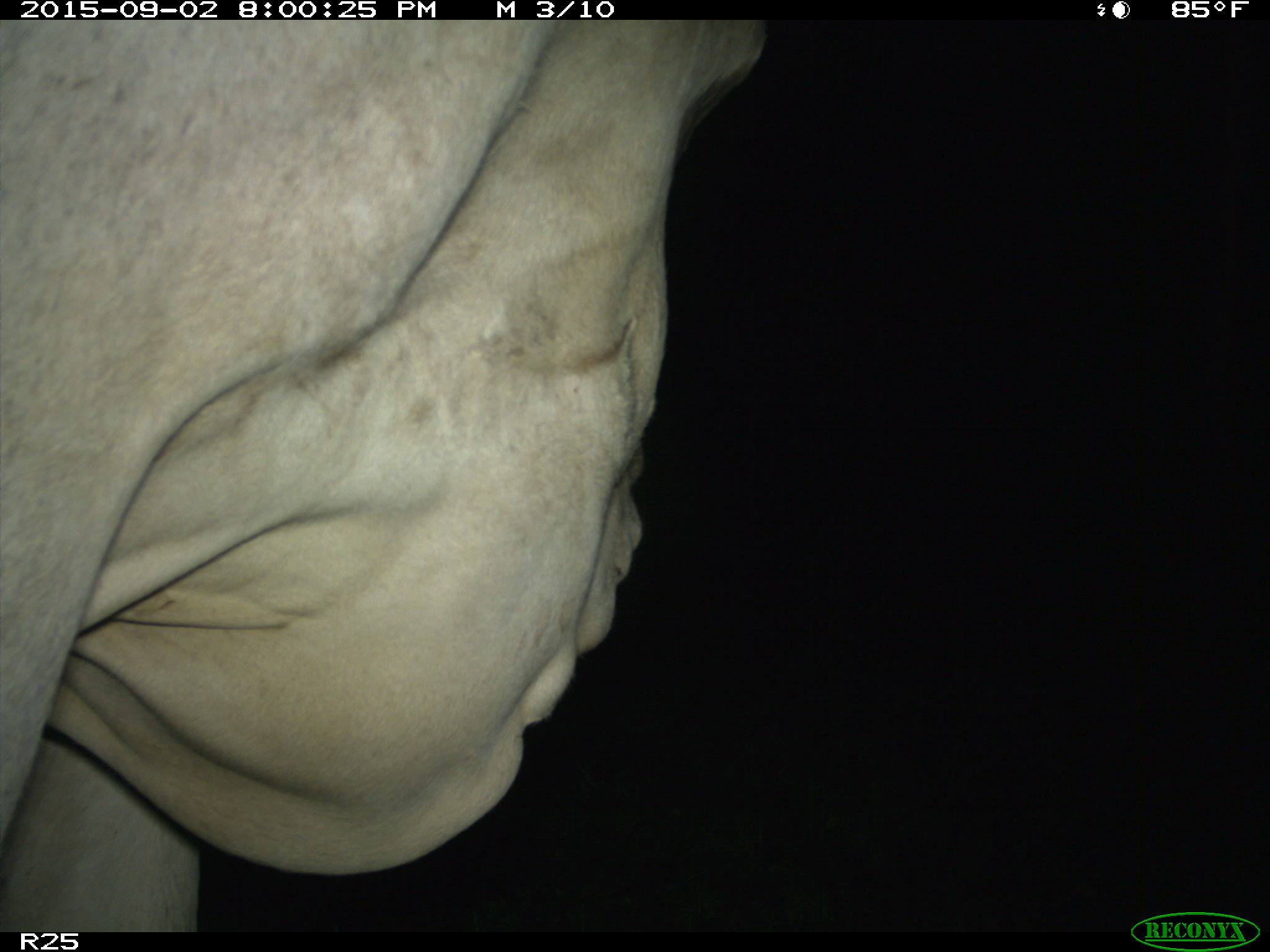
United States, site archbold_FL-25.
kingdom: Animalia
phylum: Chordata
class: Mammalia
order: Artiodactyla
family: Bovidae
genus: Bos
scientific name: Bos taurus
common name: domestic cow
Bos taurus (domestic cow).